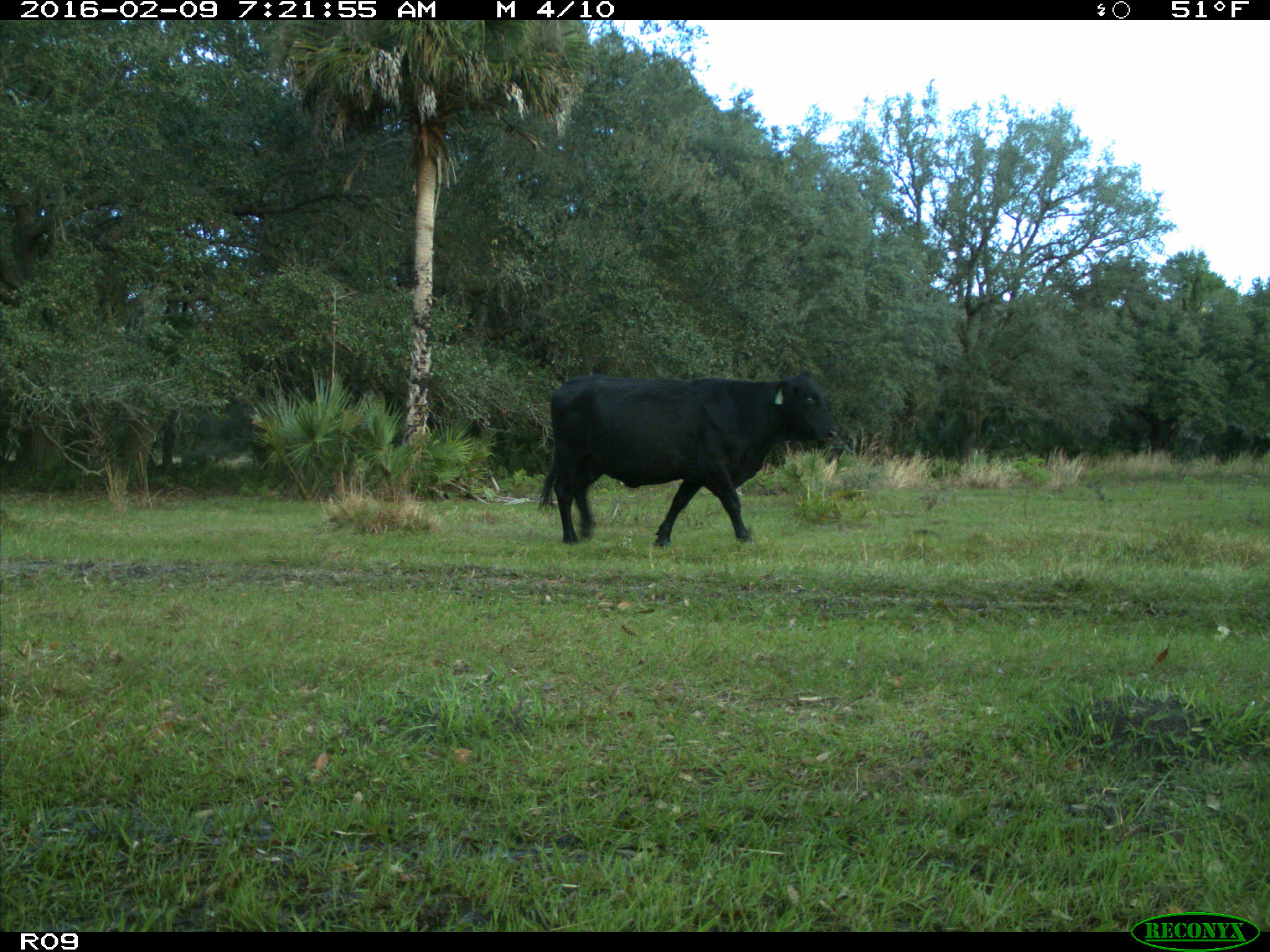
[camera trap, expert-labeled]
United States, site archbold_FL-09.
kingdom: Animalia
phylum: Chordata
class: Mammalia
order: Artiodactyla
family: Bovidae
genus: Bos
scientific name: Bos taurus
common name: domestic cow